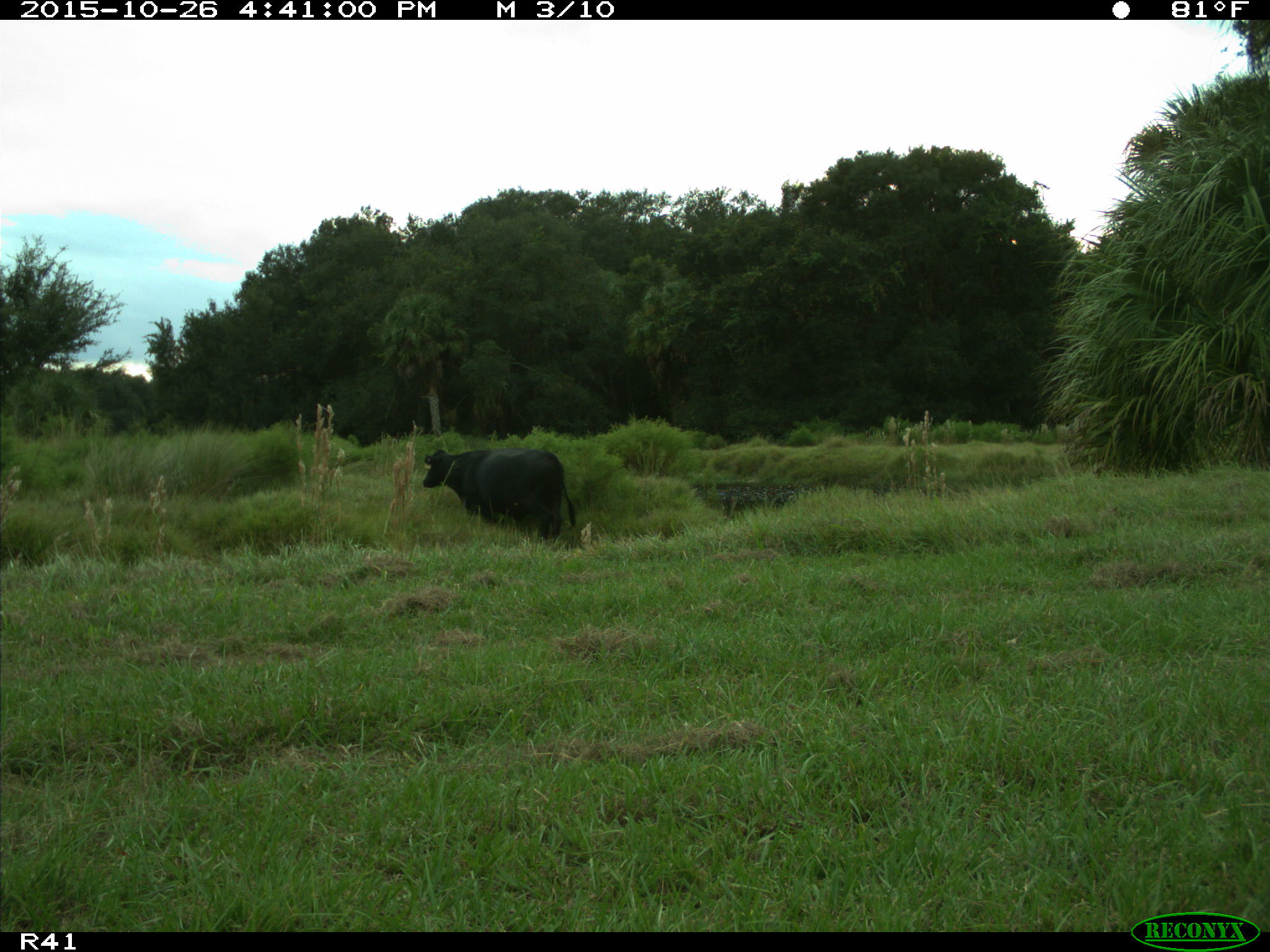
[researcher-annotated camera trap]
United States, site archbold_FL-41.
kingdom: Animalia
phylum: Chordata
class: Mammalia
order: Artiodactyla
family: Bovidae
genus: Bos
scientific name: Bos taurus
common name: domestic cow